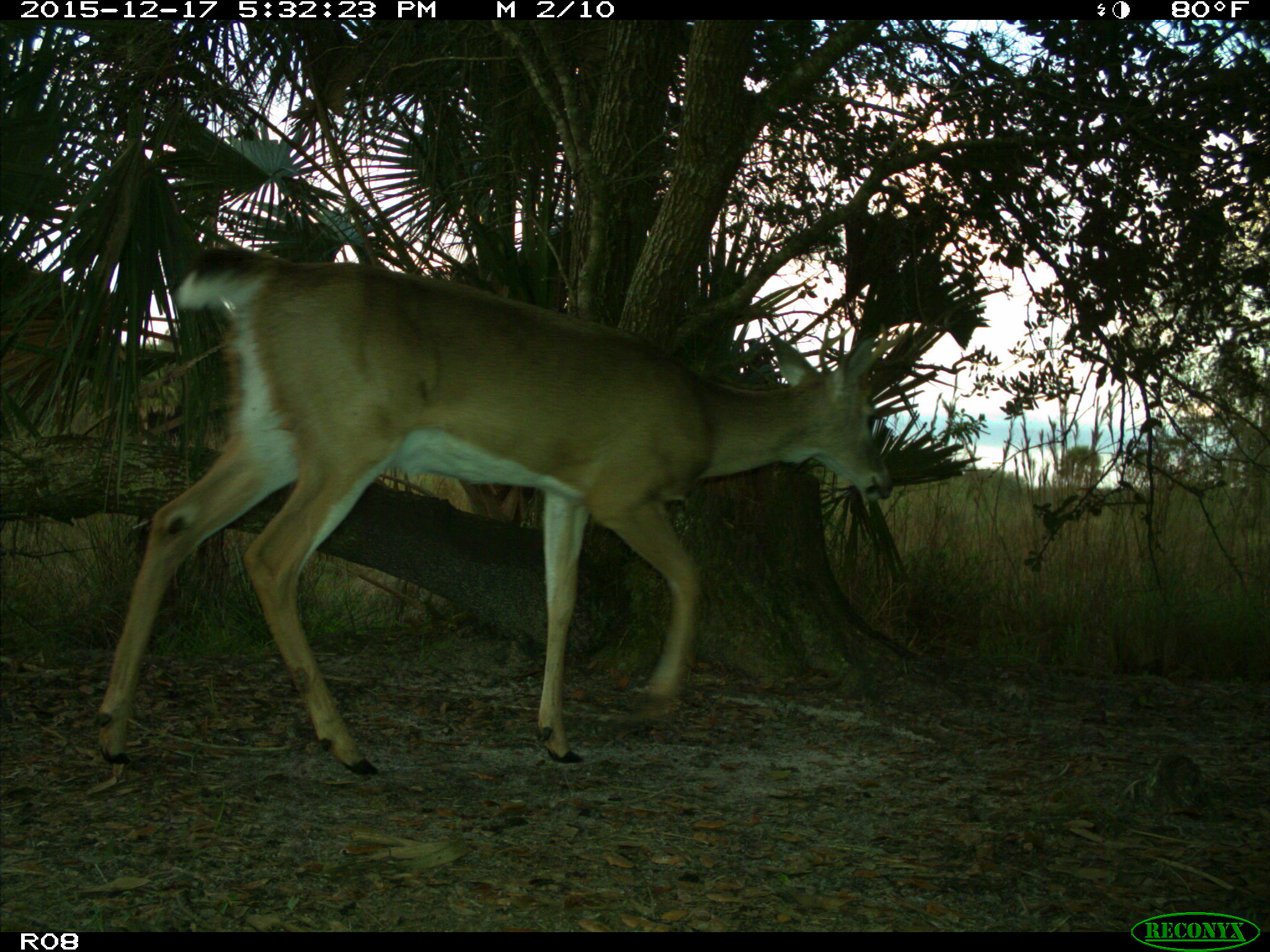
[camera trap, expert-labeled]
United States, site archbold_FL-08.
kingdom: Animalia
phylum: Chordata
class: Mammalia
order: Artiodactyla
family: Cervidae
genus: Odocoileus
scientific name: Odocoileus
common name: deer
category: unidentified deer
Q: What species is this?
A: Unidentified deer (deer) (Odocoileus).